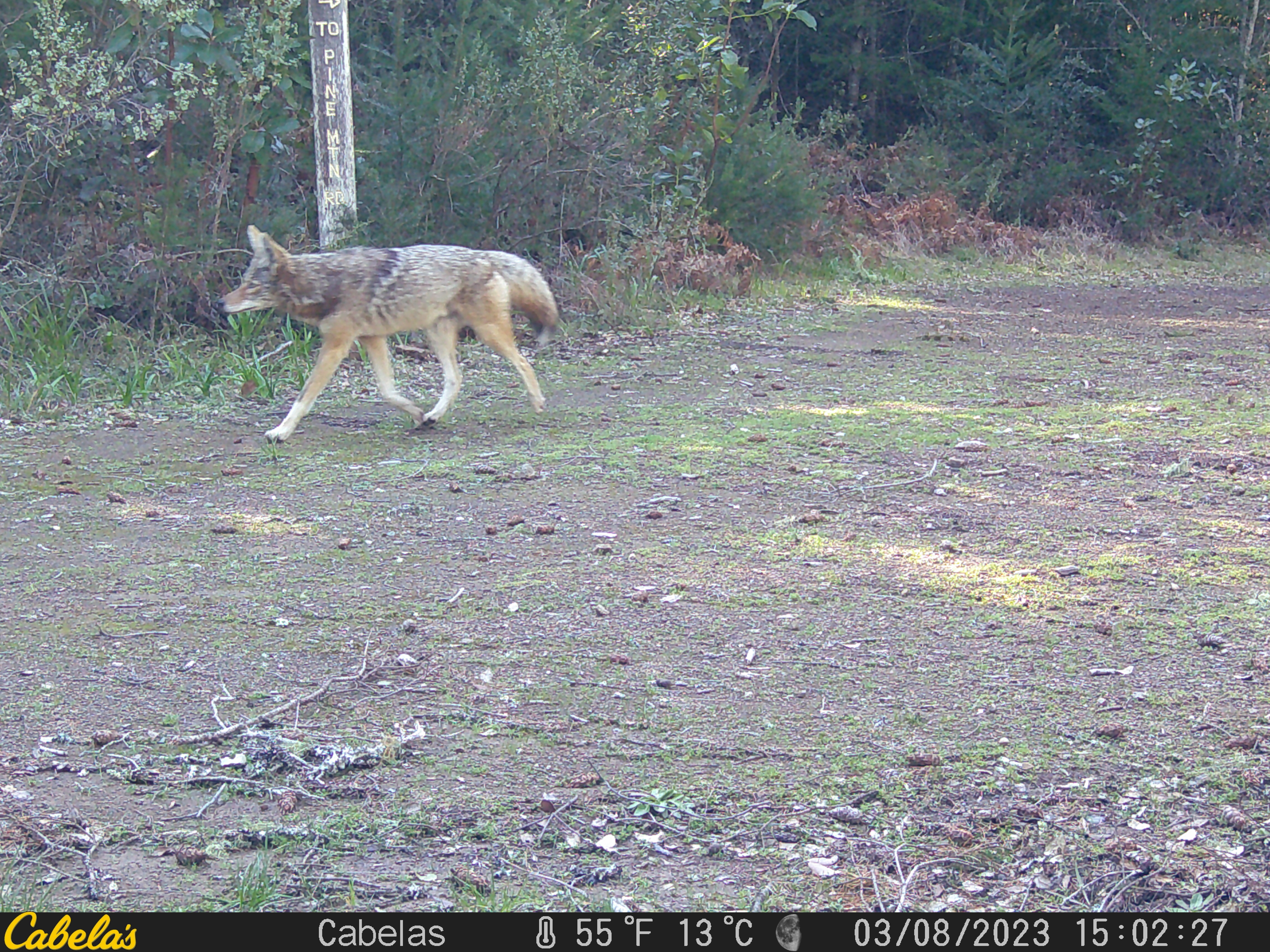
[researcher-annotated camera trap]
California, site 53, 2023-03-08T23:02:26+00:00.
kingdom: Animalia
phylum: Chordata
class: Mammalia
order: Carnivora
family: Canidae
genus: Canis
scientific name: Canis latrans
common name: coyote